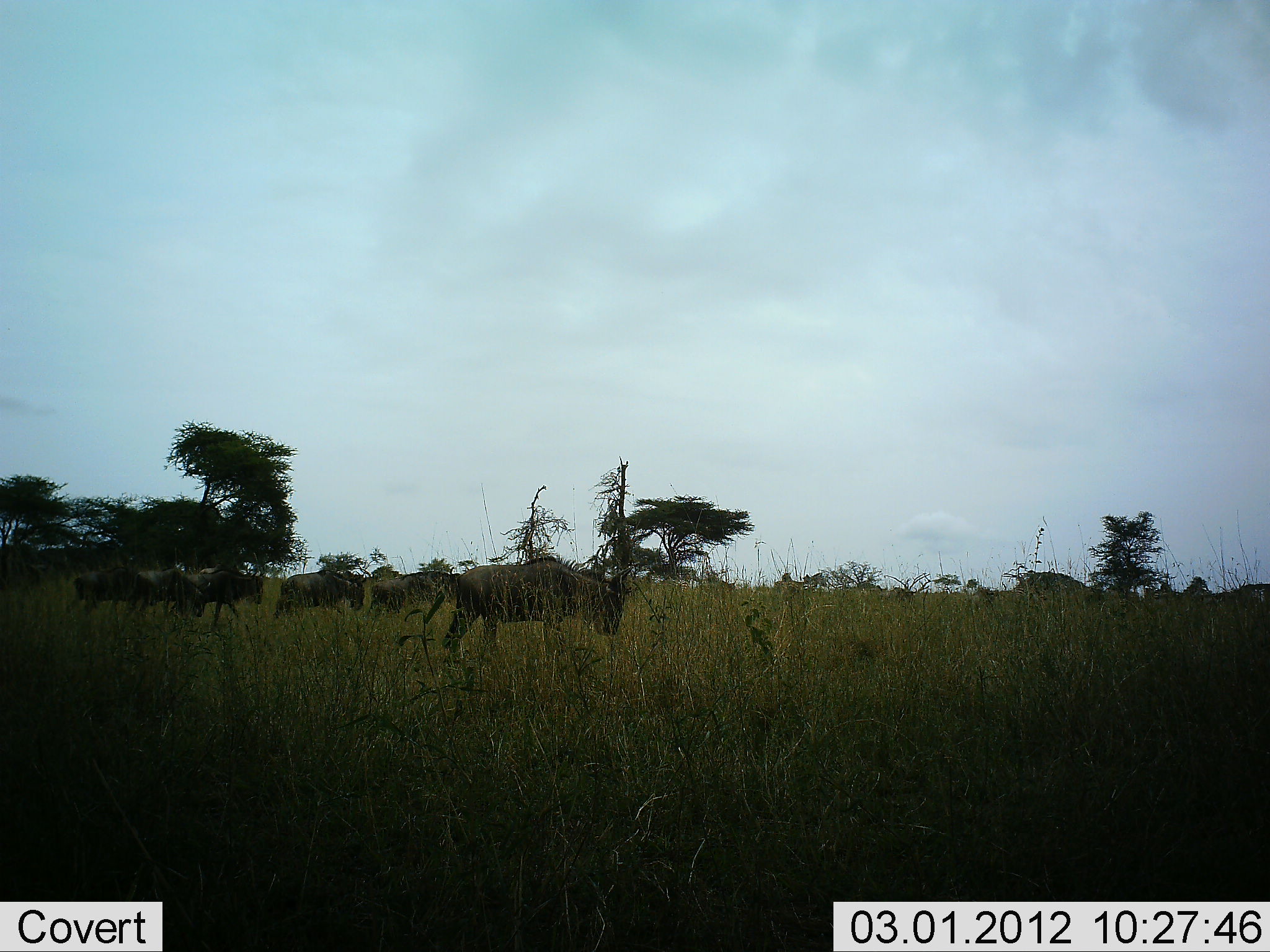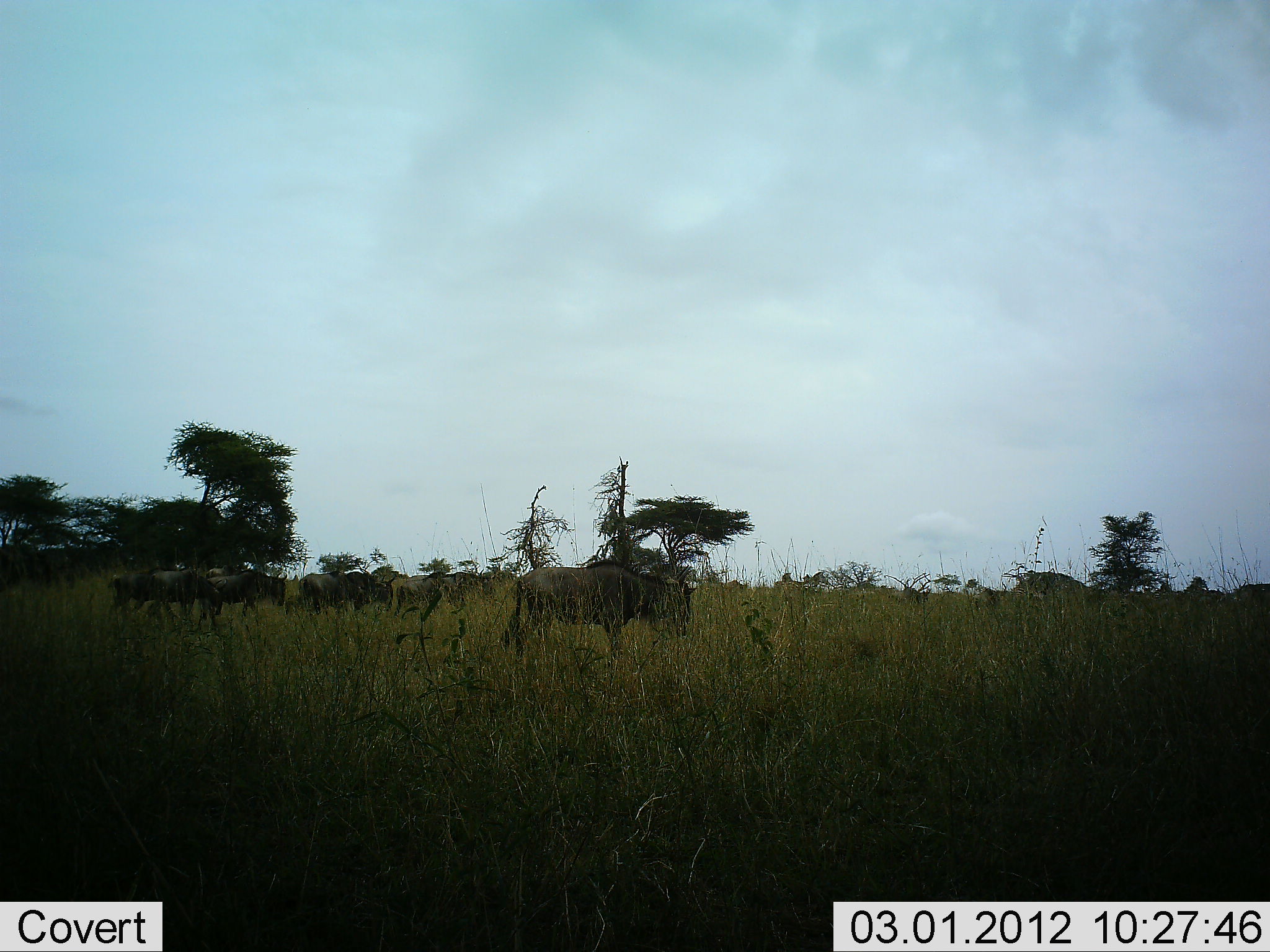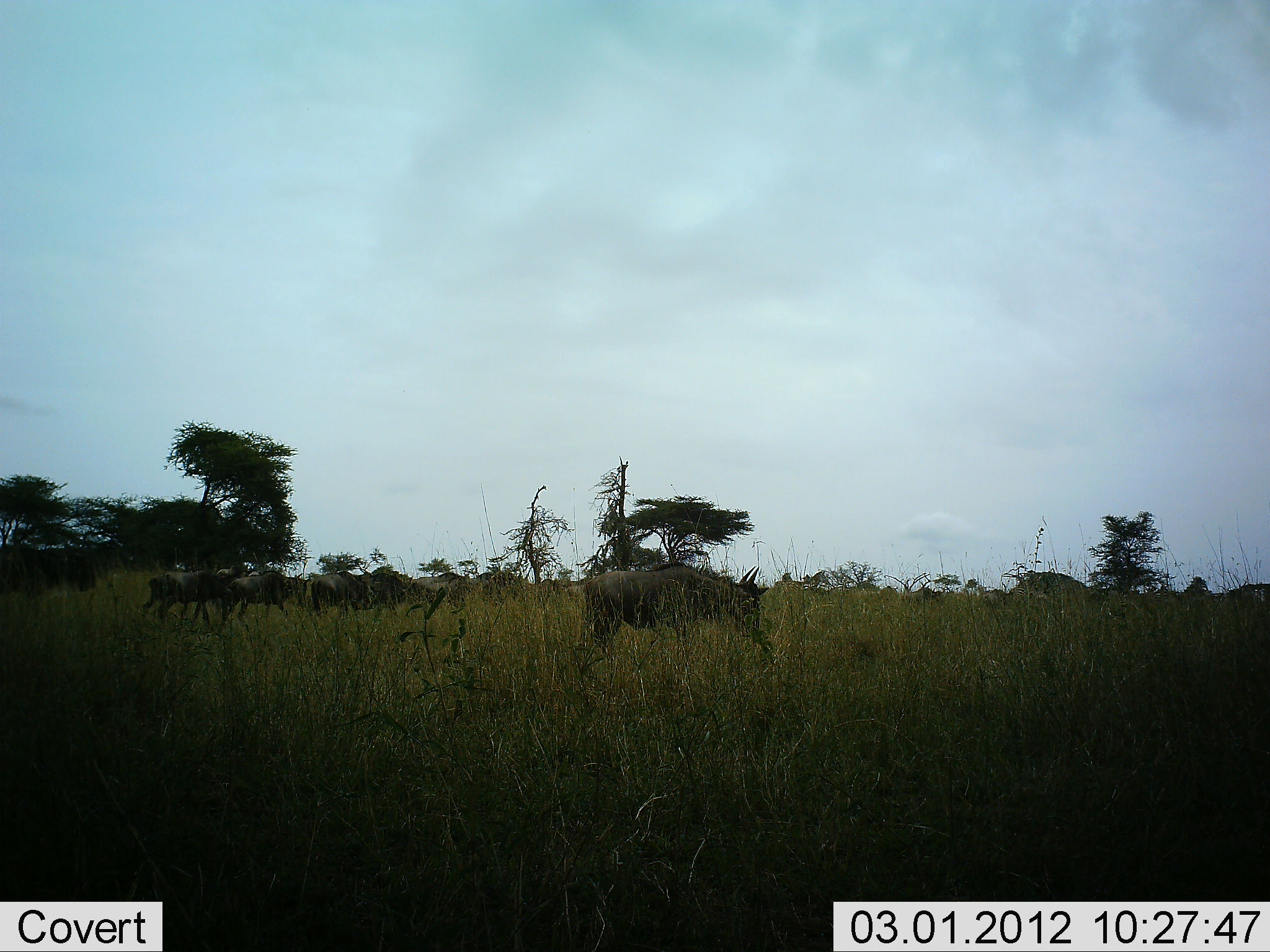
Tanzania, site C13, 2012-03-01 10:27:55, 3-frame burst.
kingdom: Animalia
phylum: Chordata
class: Mammalia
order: Artiodactyla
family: Bovidae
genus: Connochaetes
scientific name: Connochaetes taurinus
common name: blue wildebeest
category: wildebeest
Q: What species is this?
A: Wildebeest (blue wildebeest) (Connochaetes taurinus).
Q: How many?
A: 11-50.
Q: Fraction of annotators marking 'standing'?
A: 0%.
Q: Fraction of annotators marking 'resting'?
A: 0%.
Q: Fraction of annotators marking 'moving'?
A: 100%.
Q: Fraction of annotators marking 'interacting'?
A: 0%.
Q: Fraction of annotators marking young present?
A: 4%.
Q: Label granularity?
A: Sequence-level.